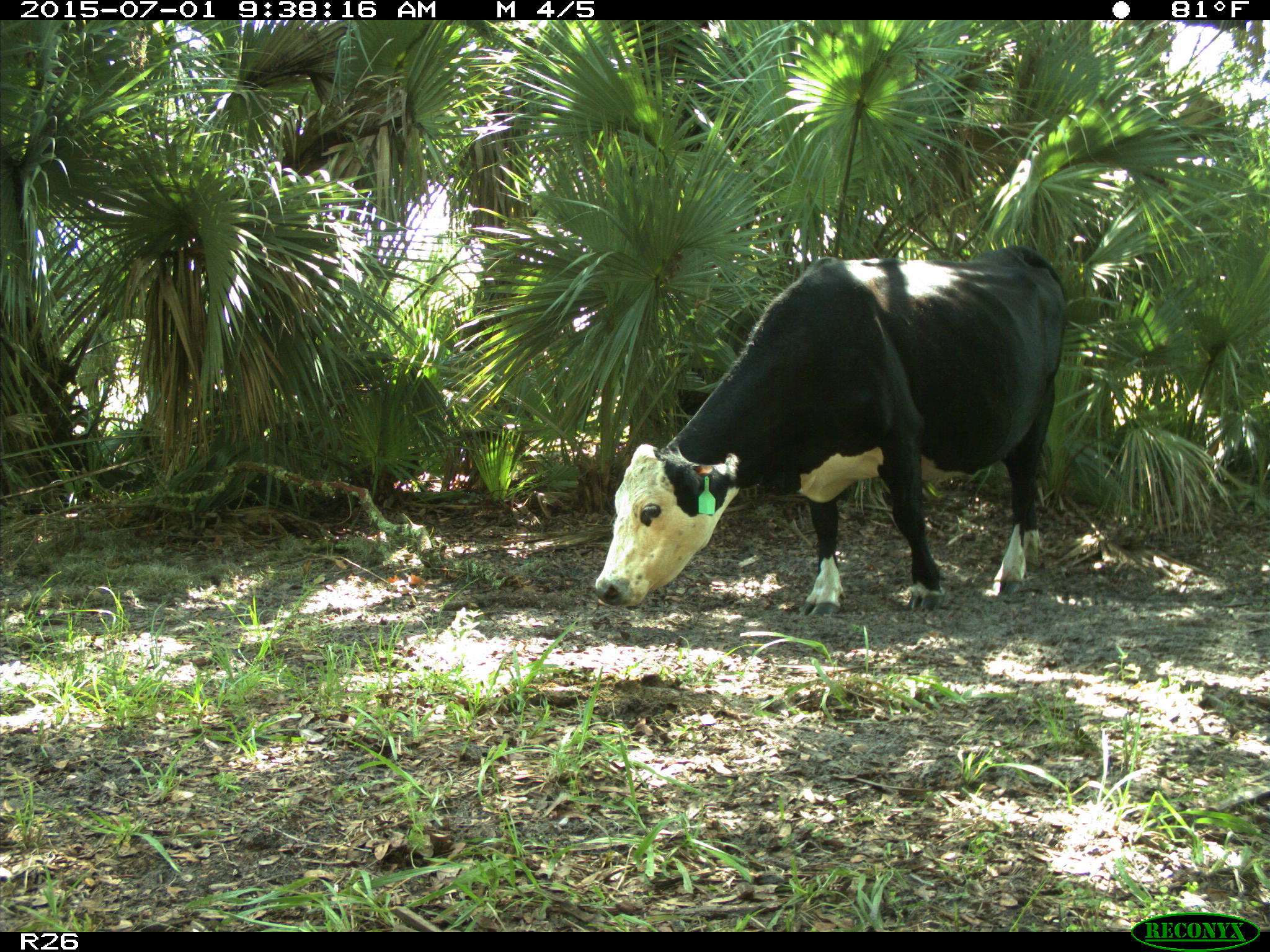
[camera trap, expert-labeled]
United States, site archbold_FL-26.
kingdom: Animalia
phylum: Chordata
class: Mammalia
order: Artiodactyla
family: Bovidae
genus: Bos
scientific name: Bos taurus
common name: domestic cow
Bos taurus (domestic cow).